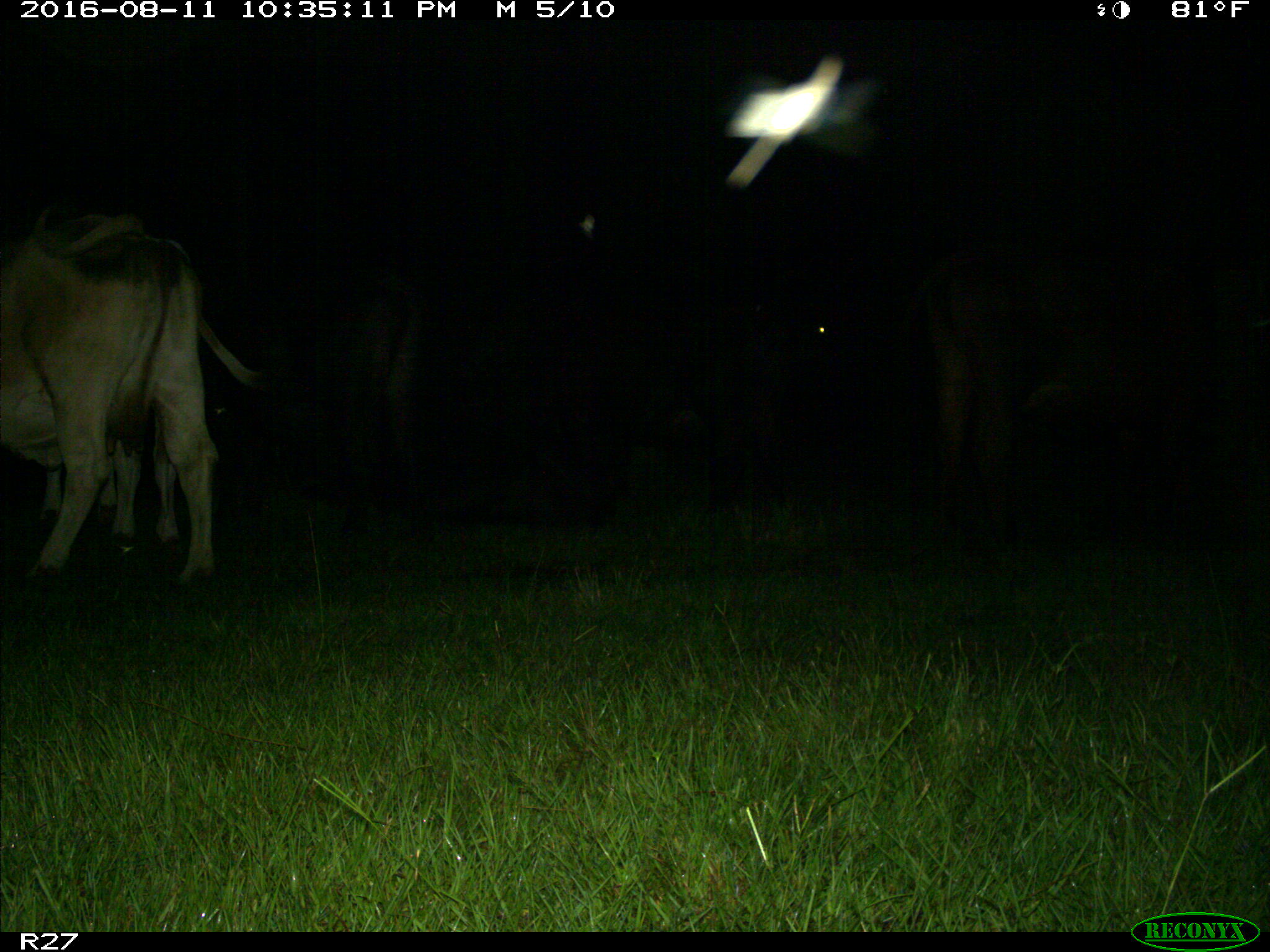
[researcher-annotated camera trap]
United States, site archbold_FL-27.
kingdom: Animalia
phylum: Chordata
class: Mammalia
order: Artiodactyla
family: Bovidae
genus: Bos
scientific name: Bos taurus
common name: domestic cow